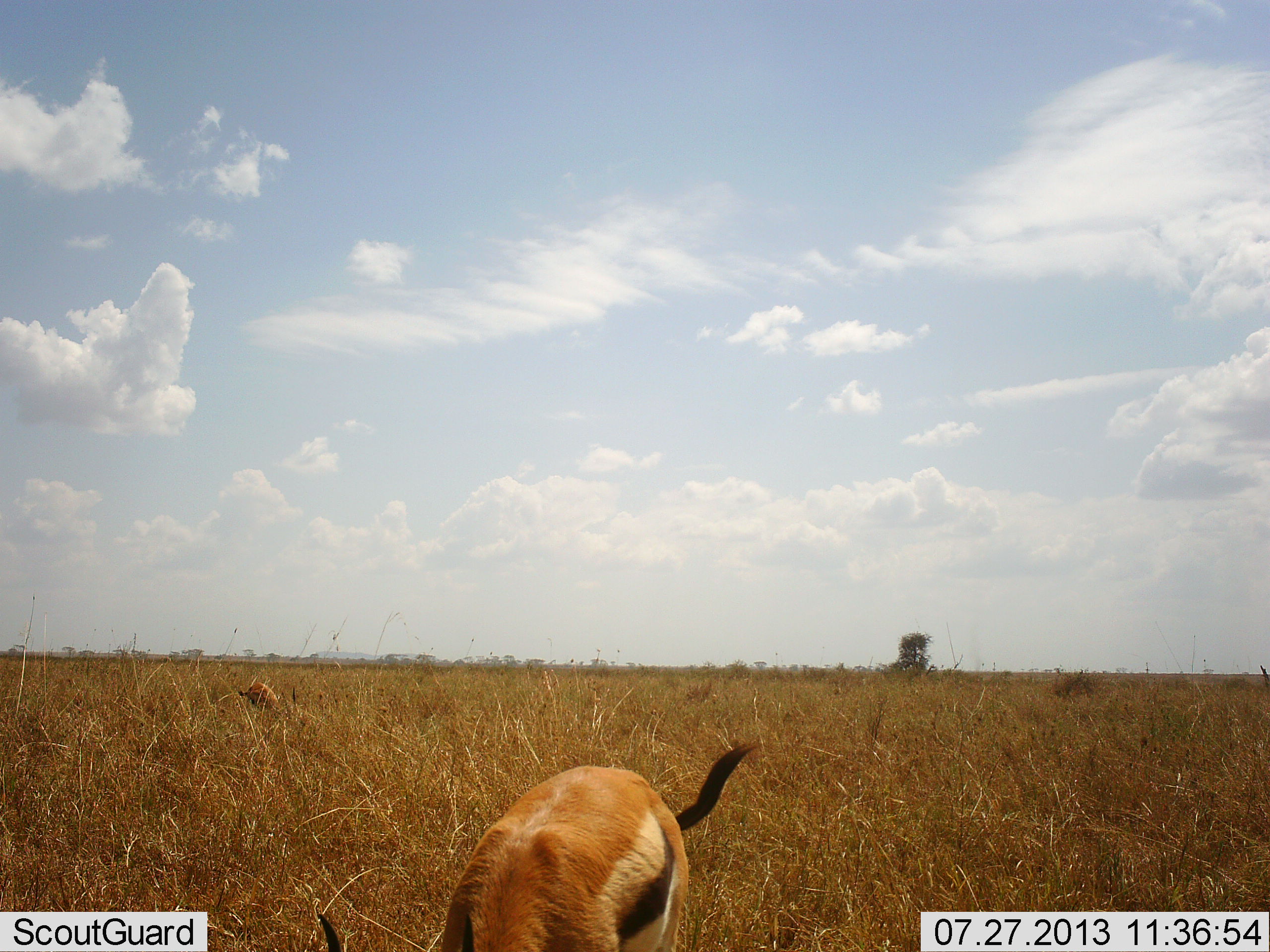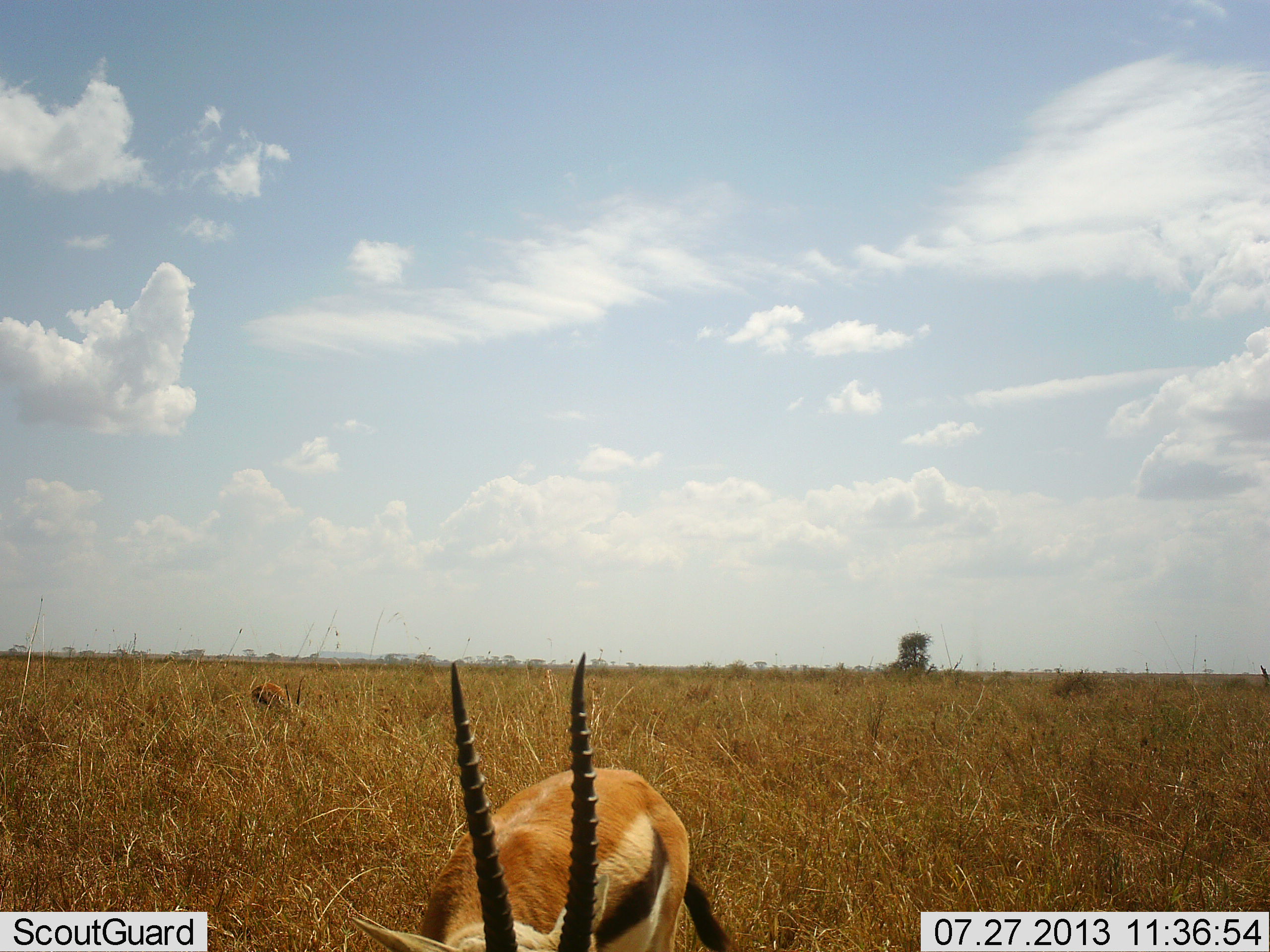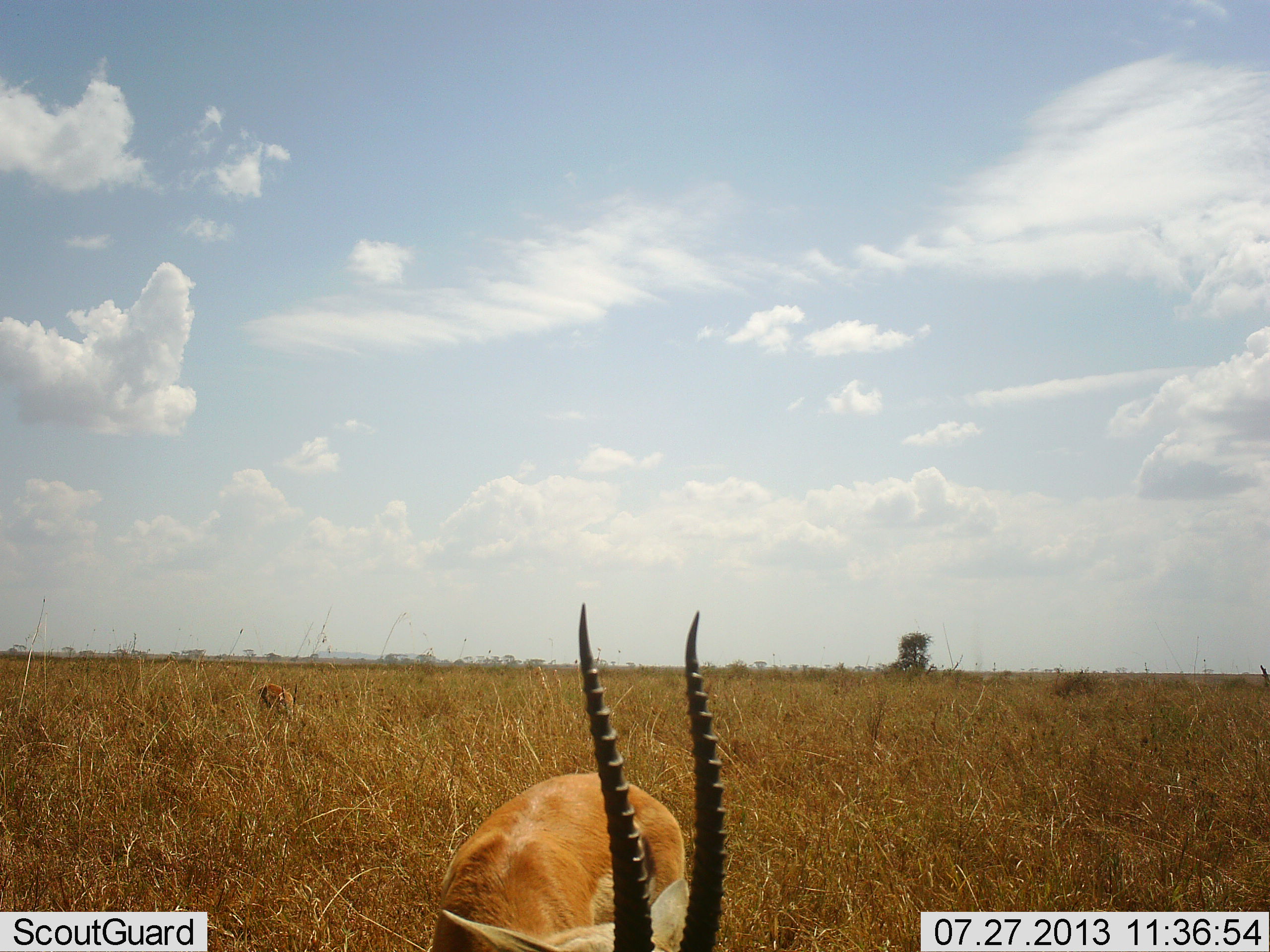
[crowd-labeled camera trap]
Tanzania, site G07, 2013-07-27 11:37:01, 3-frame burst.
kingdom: Animalia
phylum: Chordata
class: Mammalia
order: Artiodactyla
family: Bovidae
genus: Eudorcas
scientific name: Eudorcas thomsonii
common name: thomson's gazelle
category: gazellethomsons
Gazellethomsons (thomson's gazelle) (Eudorcas thomsonii), count 2. Behavior (volunteer vote fractions): standing 32%, resting 0%, moving 7%, interacting 0%. Young present (vote fraction): 0%. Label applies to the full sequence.